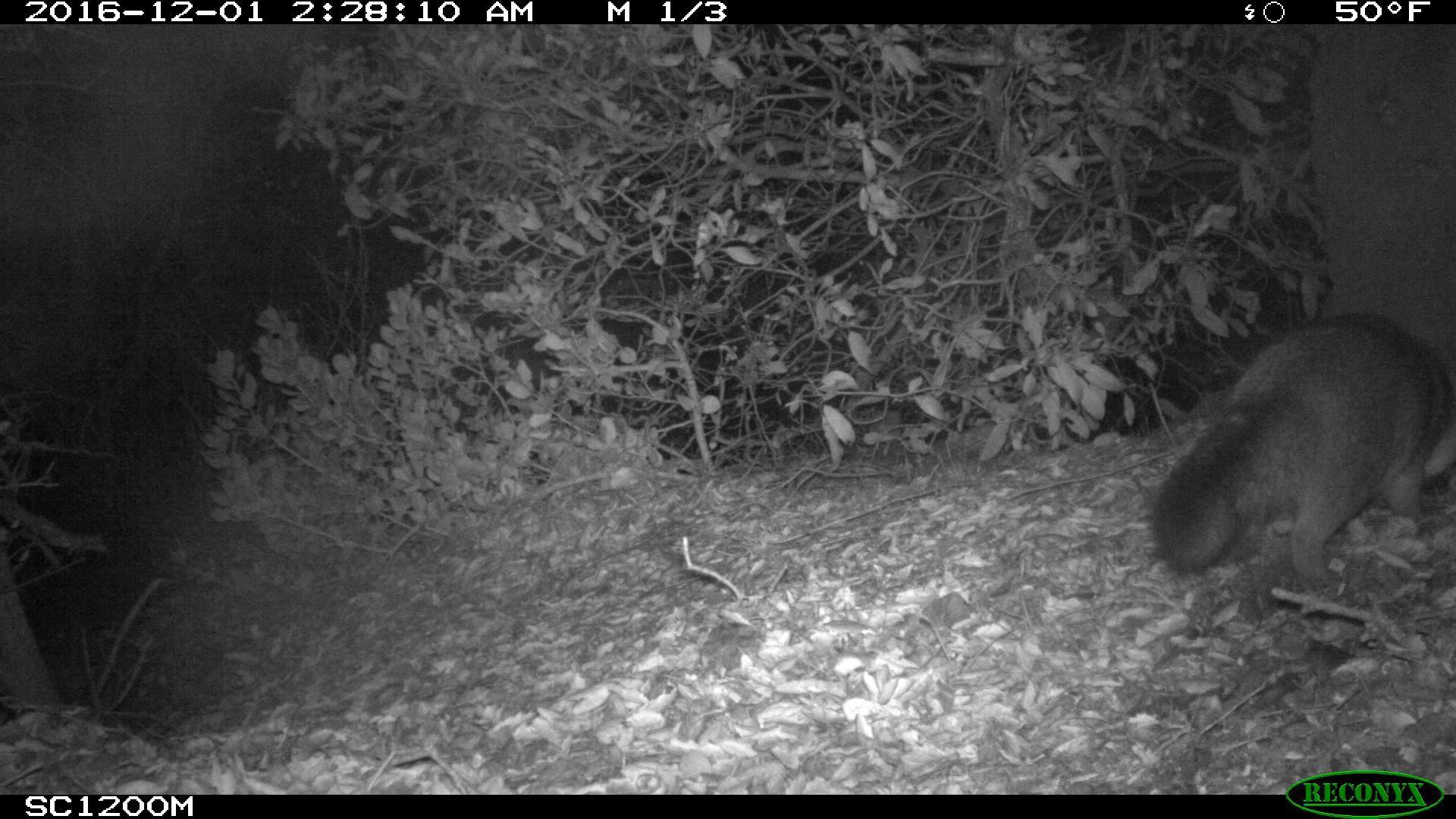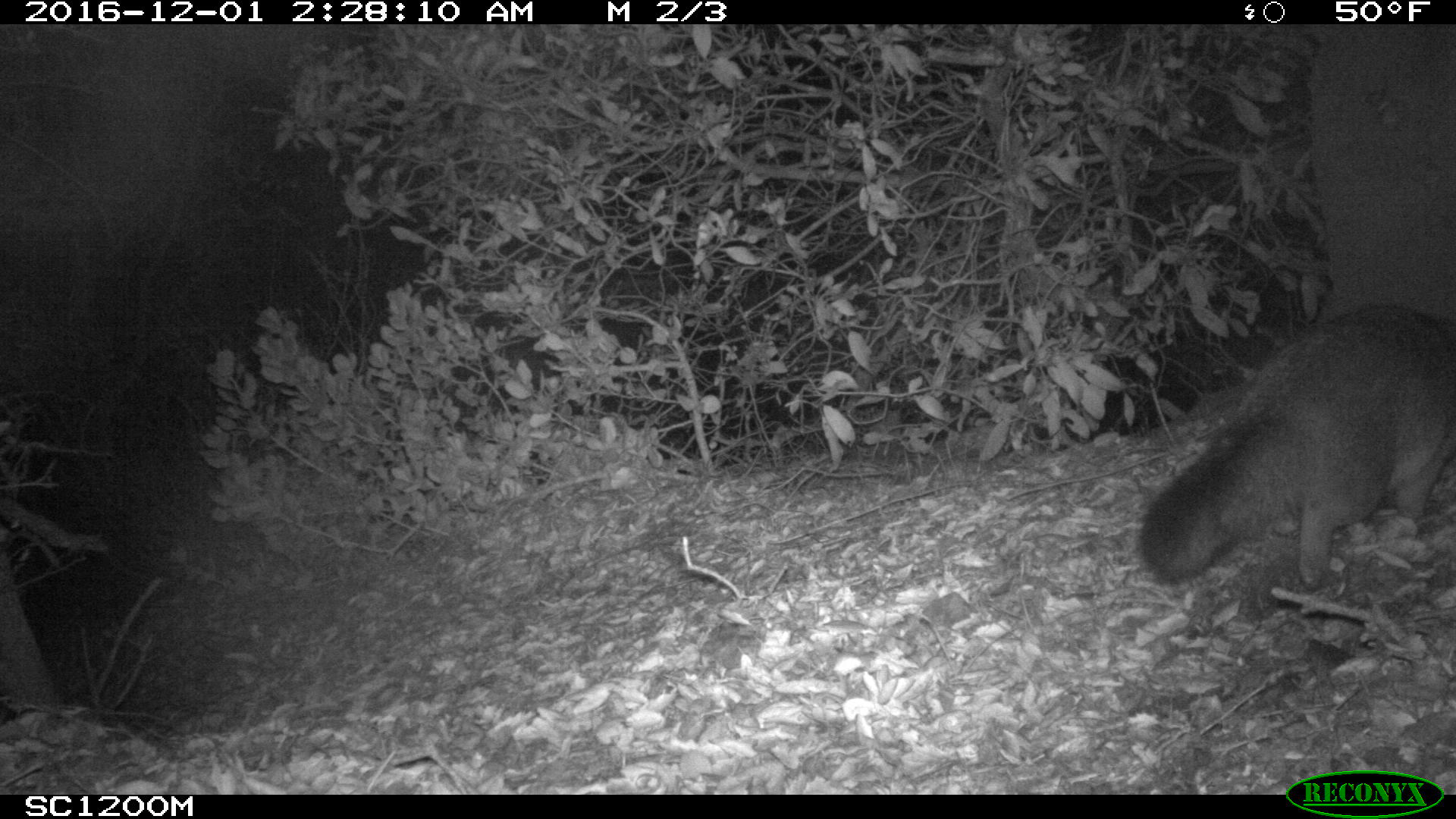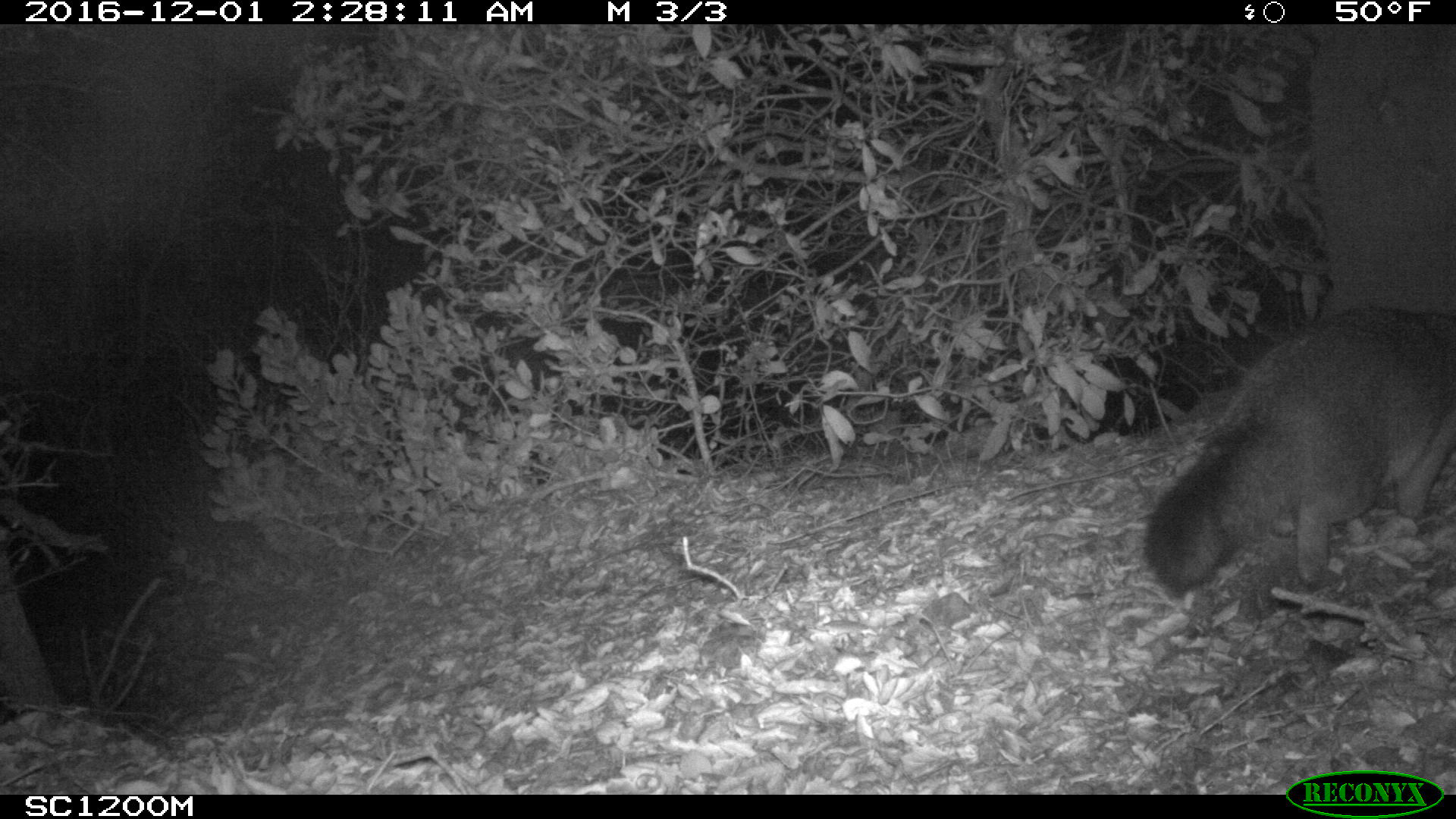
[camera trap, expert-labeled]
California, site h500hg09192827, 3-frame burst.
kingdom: Animalia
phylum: Chordata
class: Mammalia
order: Carnivora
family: Canidae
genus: Urocyon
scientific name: Urocyon littoralis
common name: island fox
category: fox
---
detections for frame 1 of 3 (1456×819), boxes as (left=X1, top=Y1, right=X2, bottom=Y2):
fox: (left=1150, top=311, right=1455, bottom=590)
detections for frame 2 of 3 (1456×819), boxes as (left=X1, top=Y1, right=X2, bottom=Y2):
fox: (left=1139, top=303, right=1455, bottom=589)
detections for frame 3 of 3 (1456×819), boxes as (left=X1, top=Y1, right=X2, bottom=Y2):
fox: (left=1142, top=299, right=1455, bottom=597)